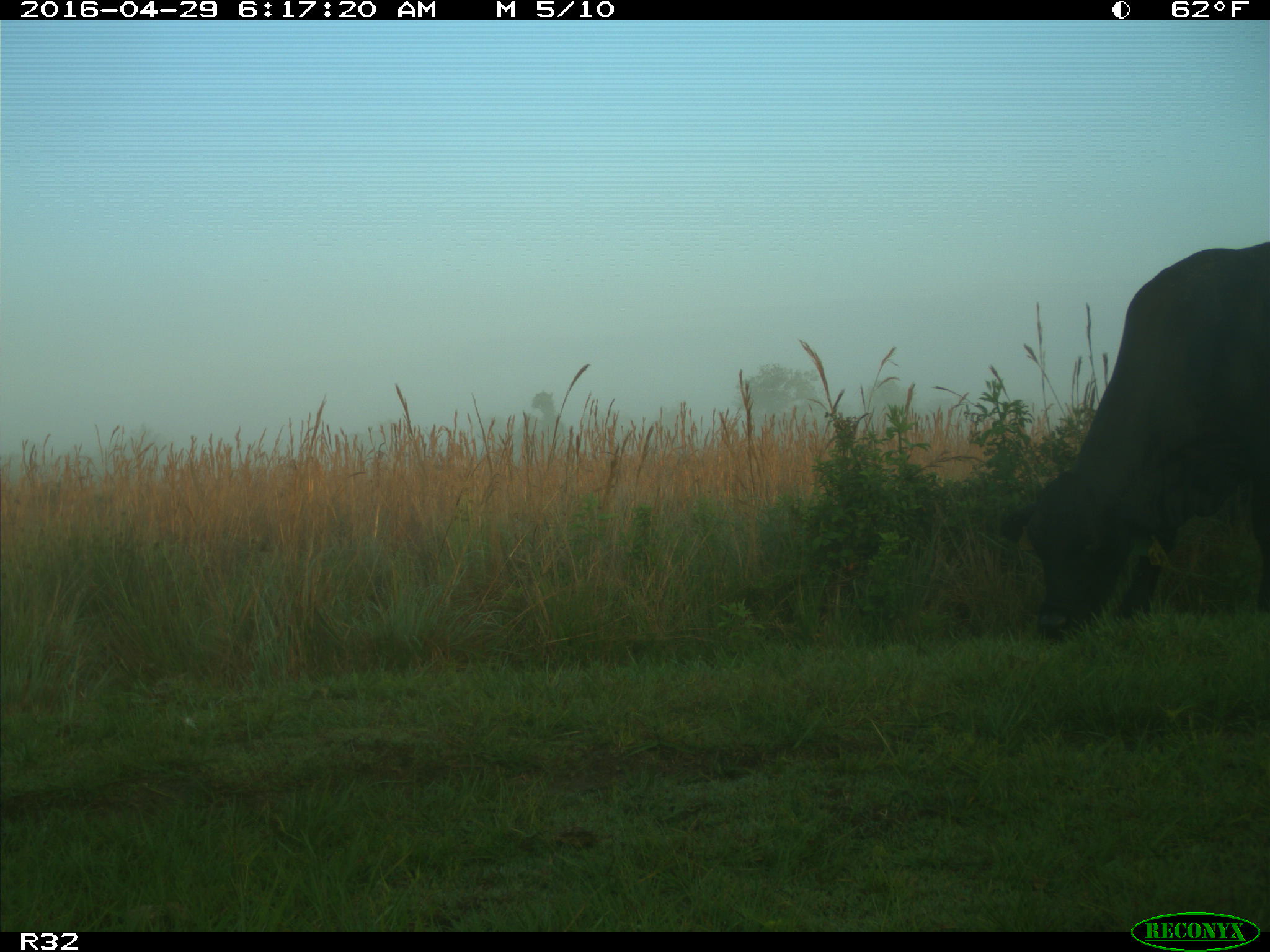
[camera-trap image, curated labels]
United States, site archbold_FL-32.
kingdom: Animalia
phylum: Chordata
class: Mammalia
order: Artiodactyla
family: Bovidae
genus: Bos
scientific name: Bos taurus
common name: domestic cow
Bos taurus (domestic cow).